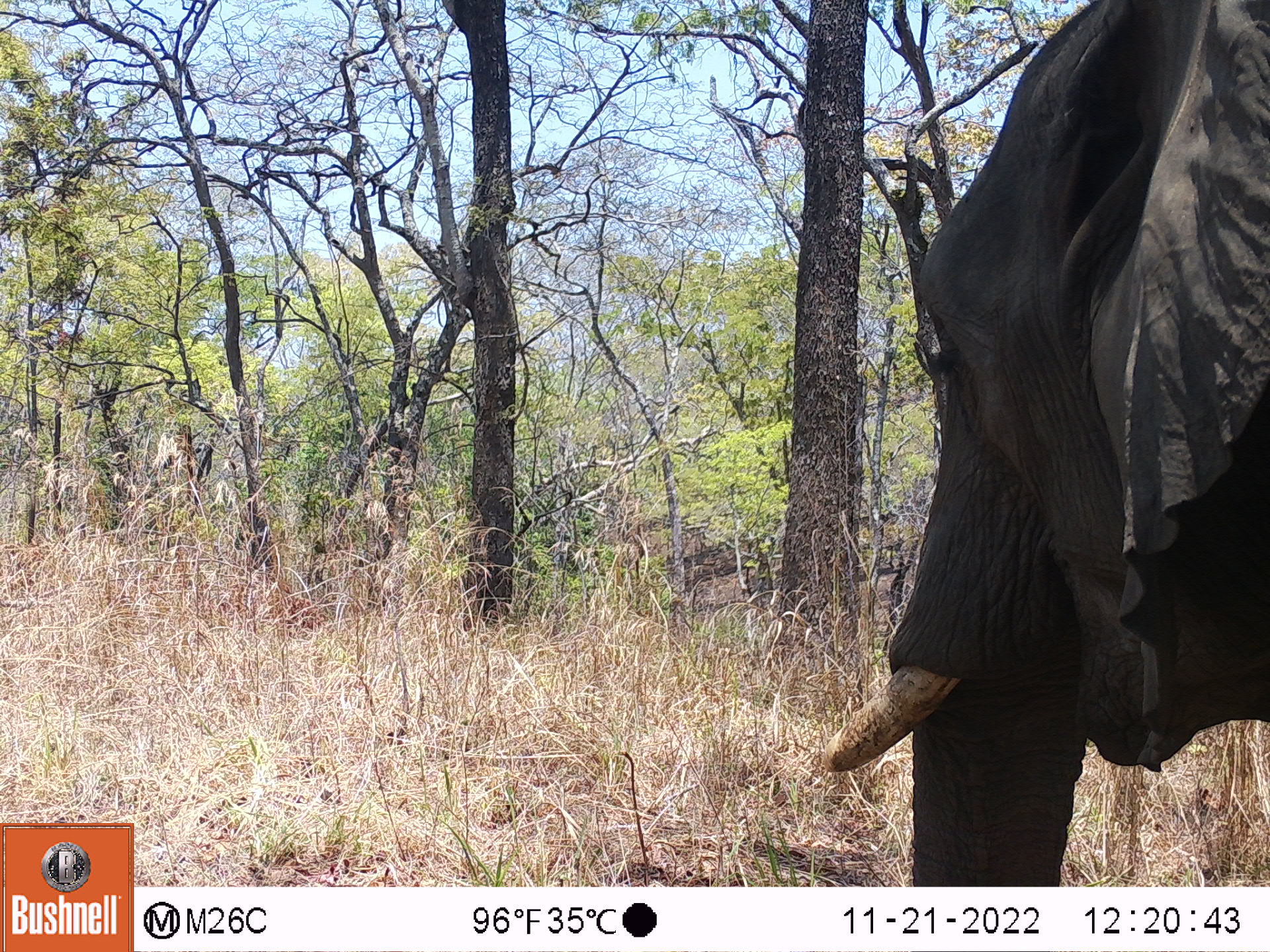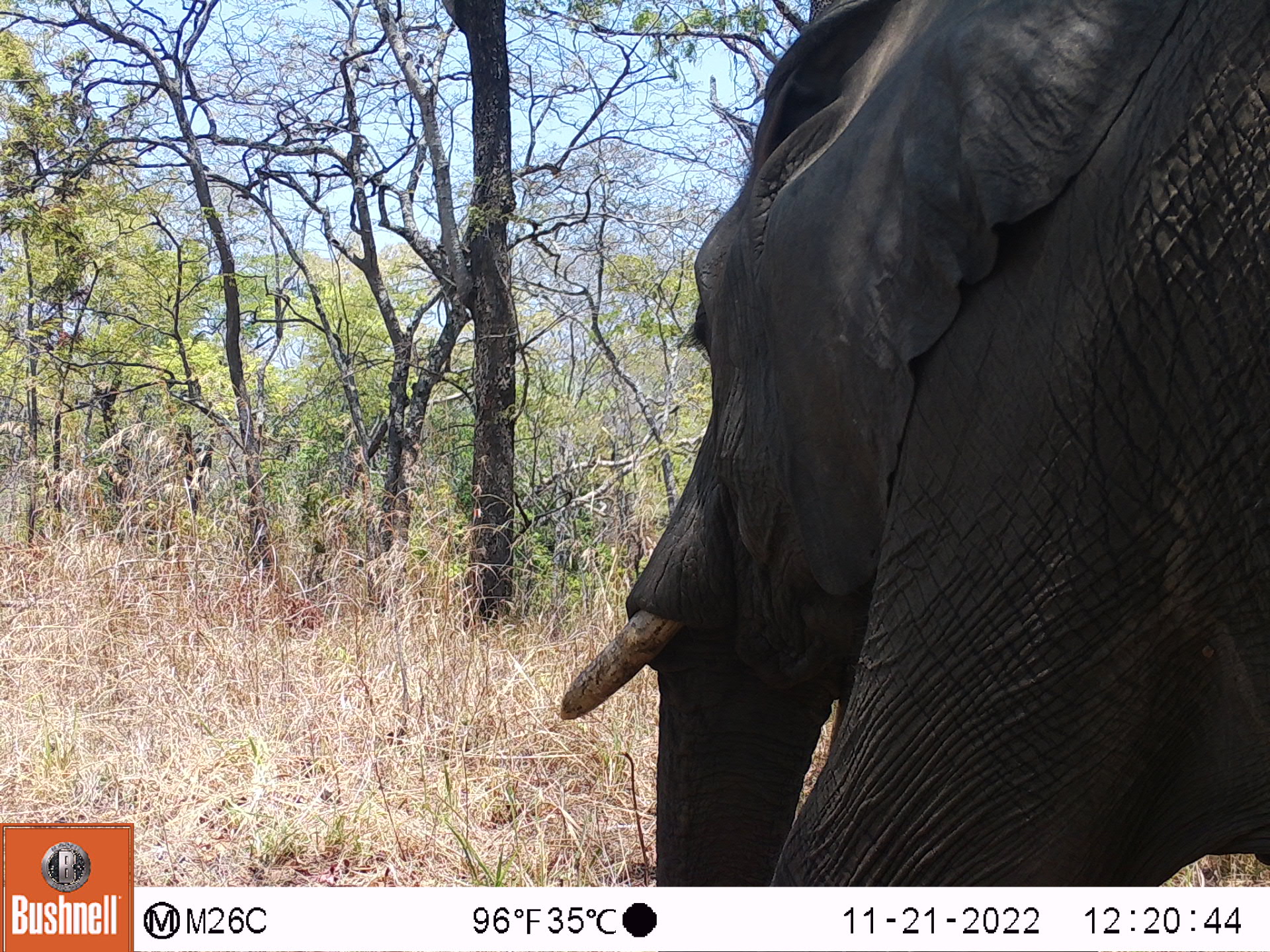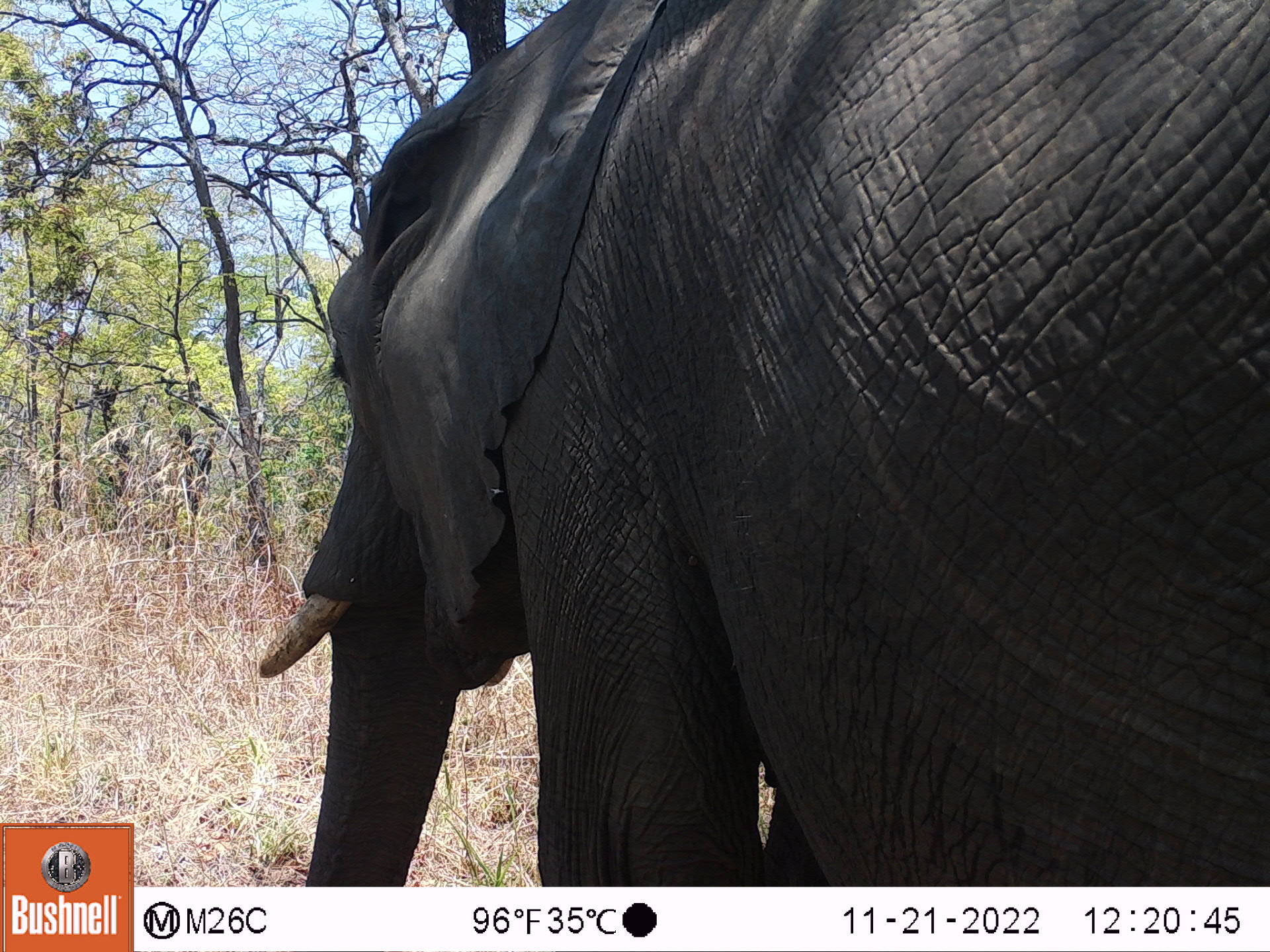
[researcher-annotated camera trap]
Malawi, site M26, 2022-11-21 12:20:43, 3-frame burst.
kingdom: Animalia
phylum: Chordata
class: Mammalia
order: Proboscidea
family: Elephantidae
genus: Loxodonta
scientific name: Loxodonta africana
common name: african savanna elephant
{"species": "african savanna elephant (Loxodonta africana)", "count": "1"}